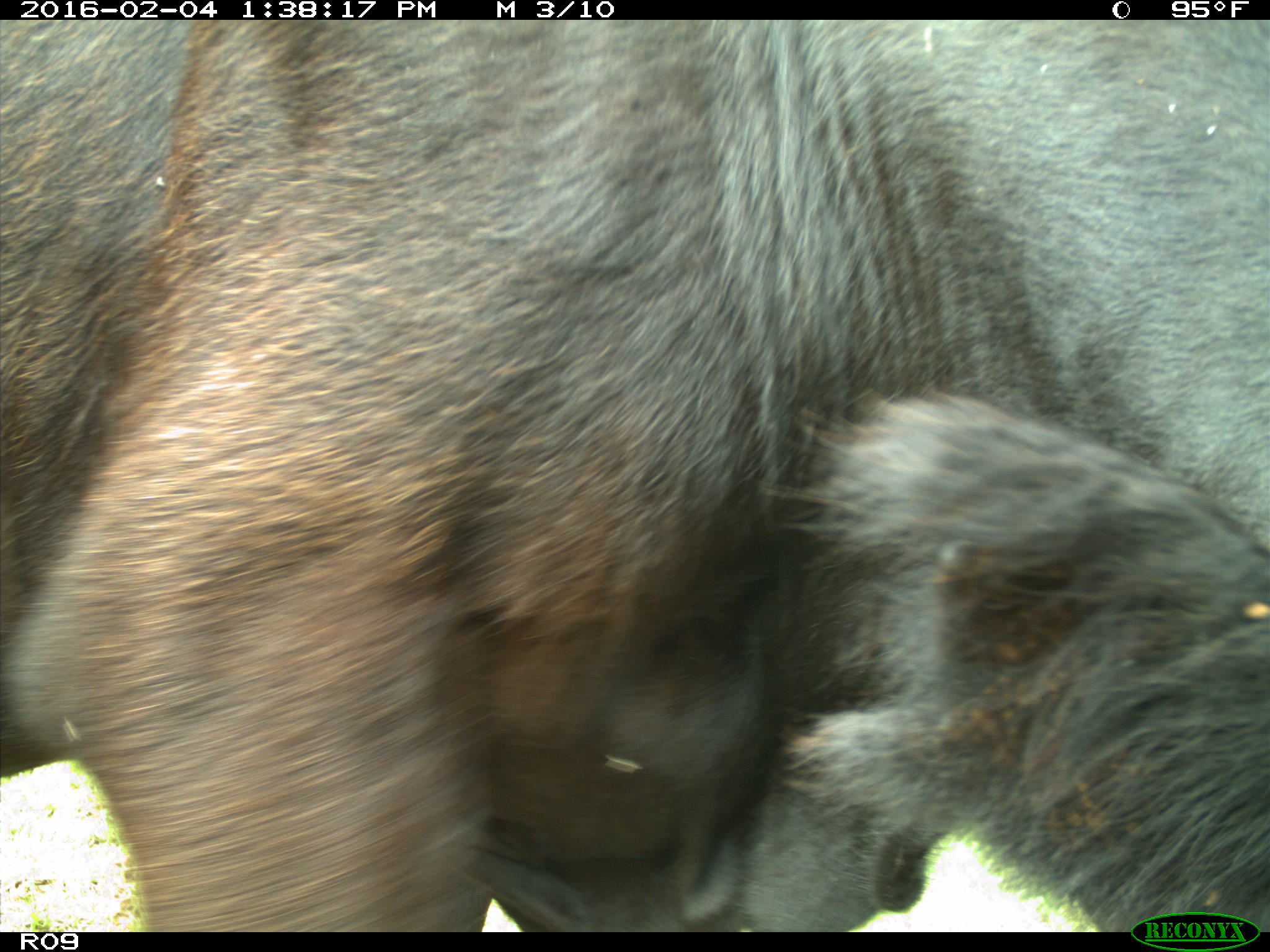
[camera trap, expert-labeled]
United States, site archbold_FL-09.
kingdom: Animalia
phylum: Chordata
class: Mammalia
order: Artiodactyla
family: Bovidae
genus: Bos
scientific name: Bos taurus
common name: domestic cow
Bos taurus (domestic cow).